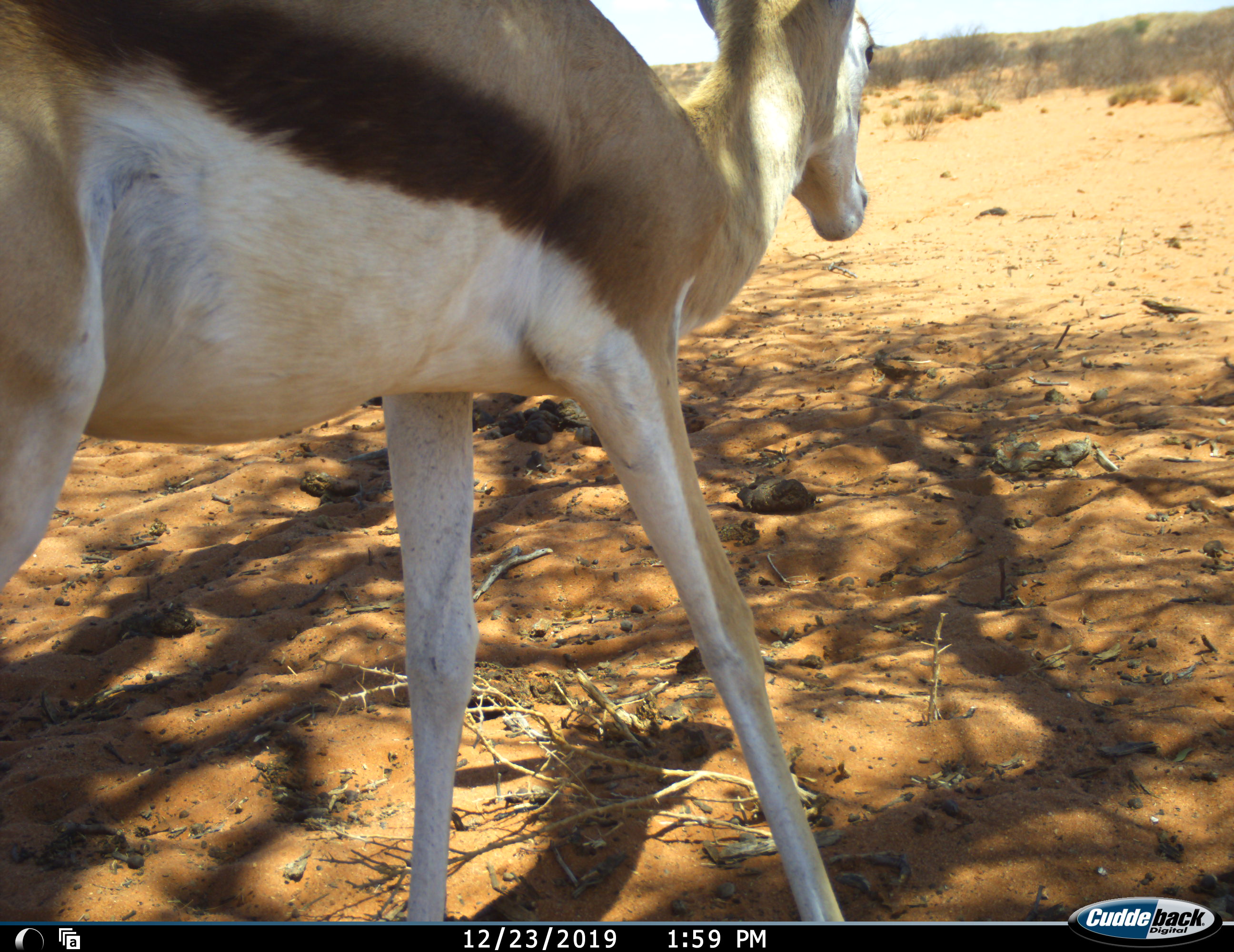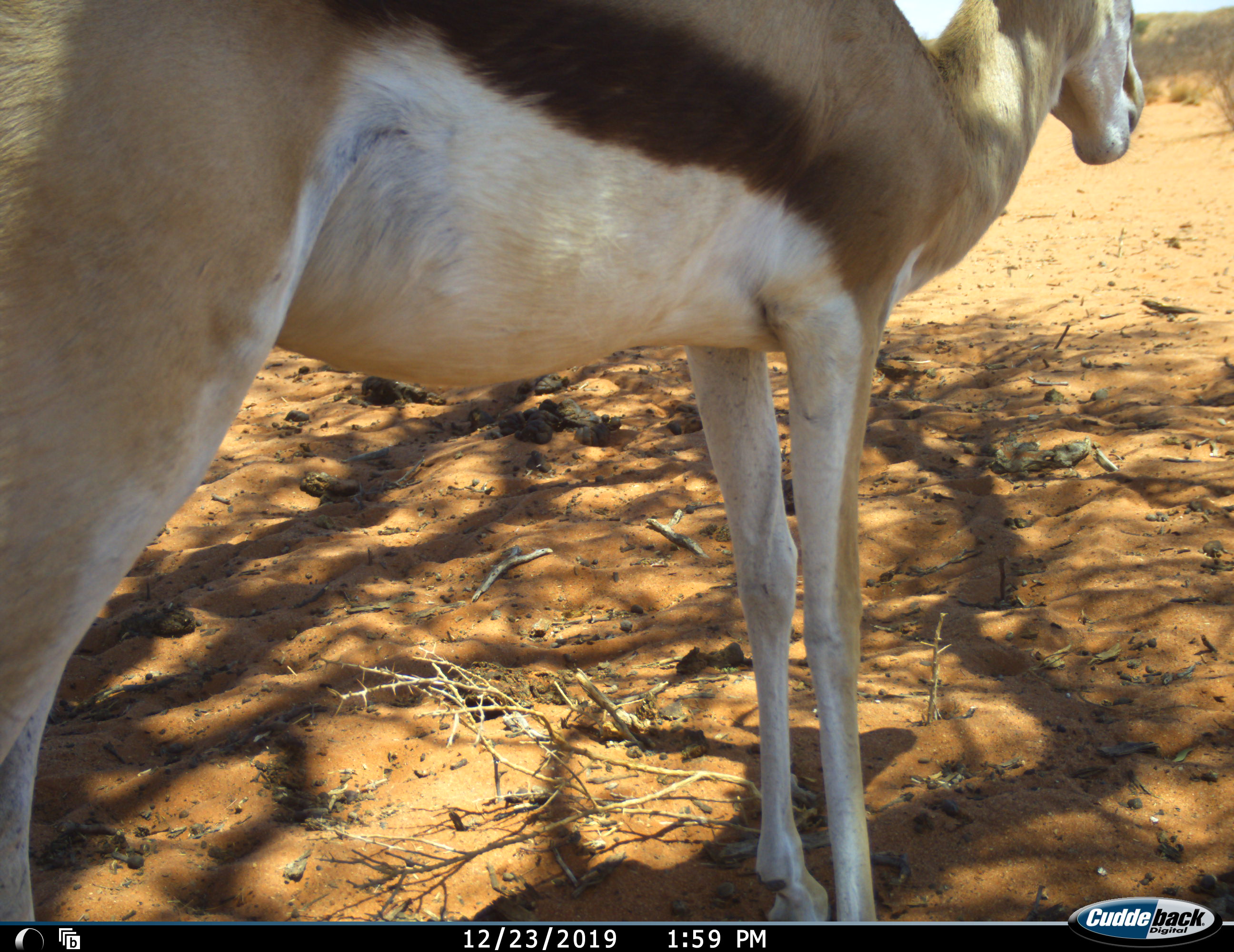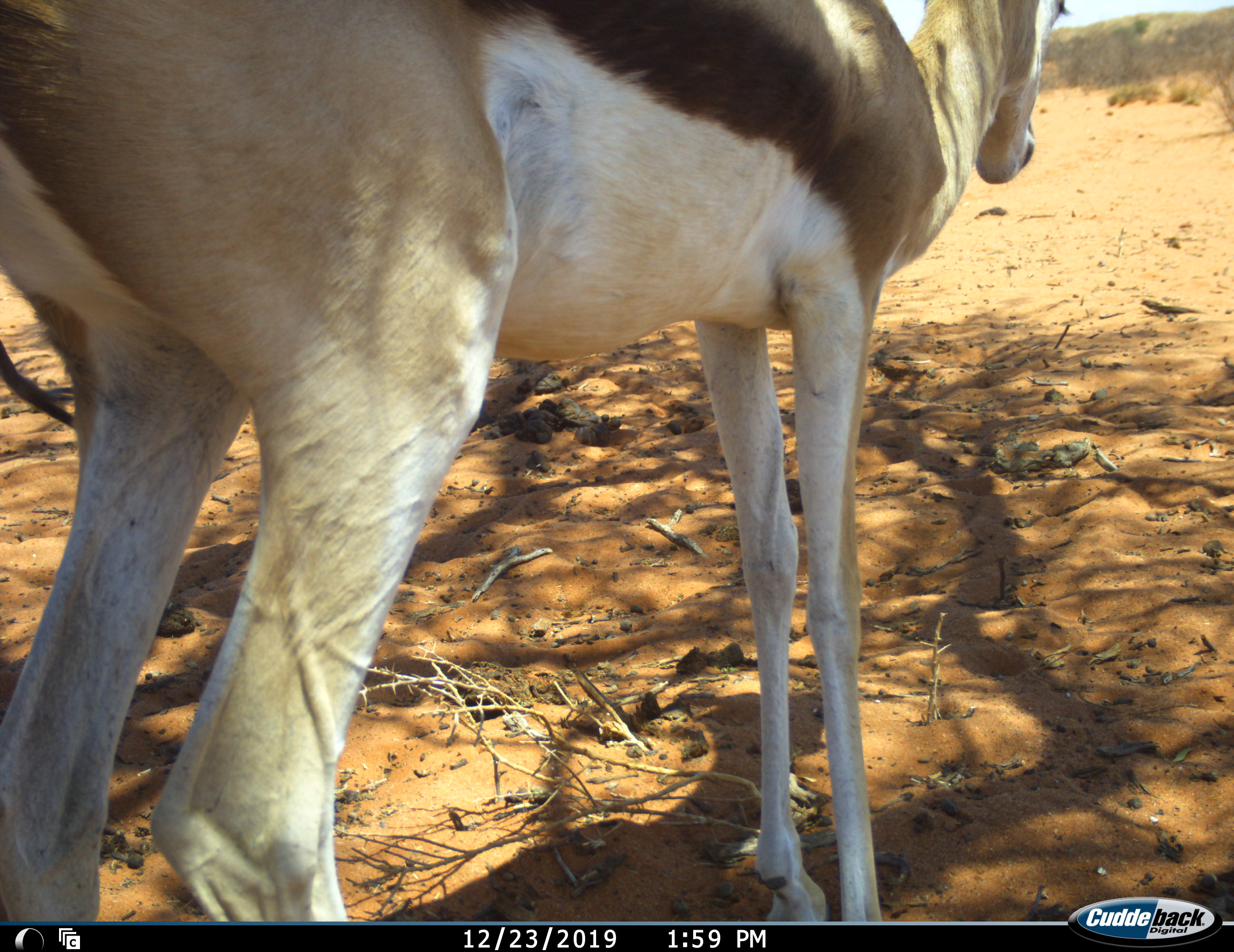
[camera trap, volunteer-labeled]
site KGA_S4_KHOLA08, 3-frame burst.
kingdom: Animalia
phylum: Chordata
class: Mammalia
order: Artiodactyla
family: Bovidae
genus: Antidorcas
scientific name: Antidorcas marsupialis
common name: springbok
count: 1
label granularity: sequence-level